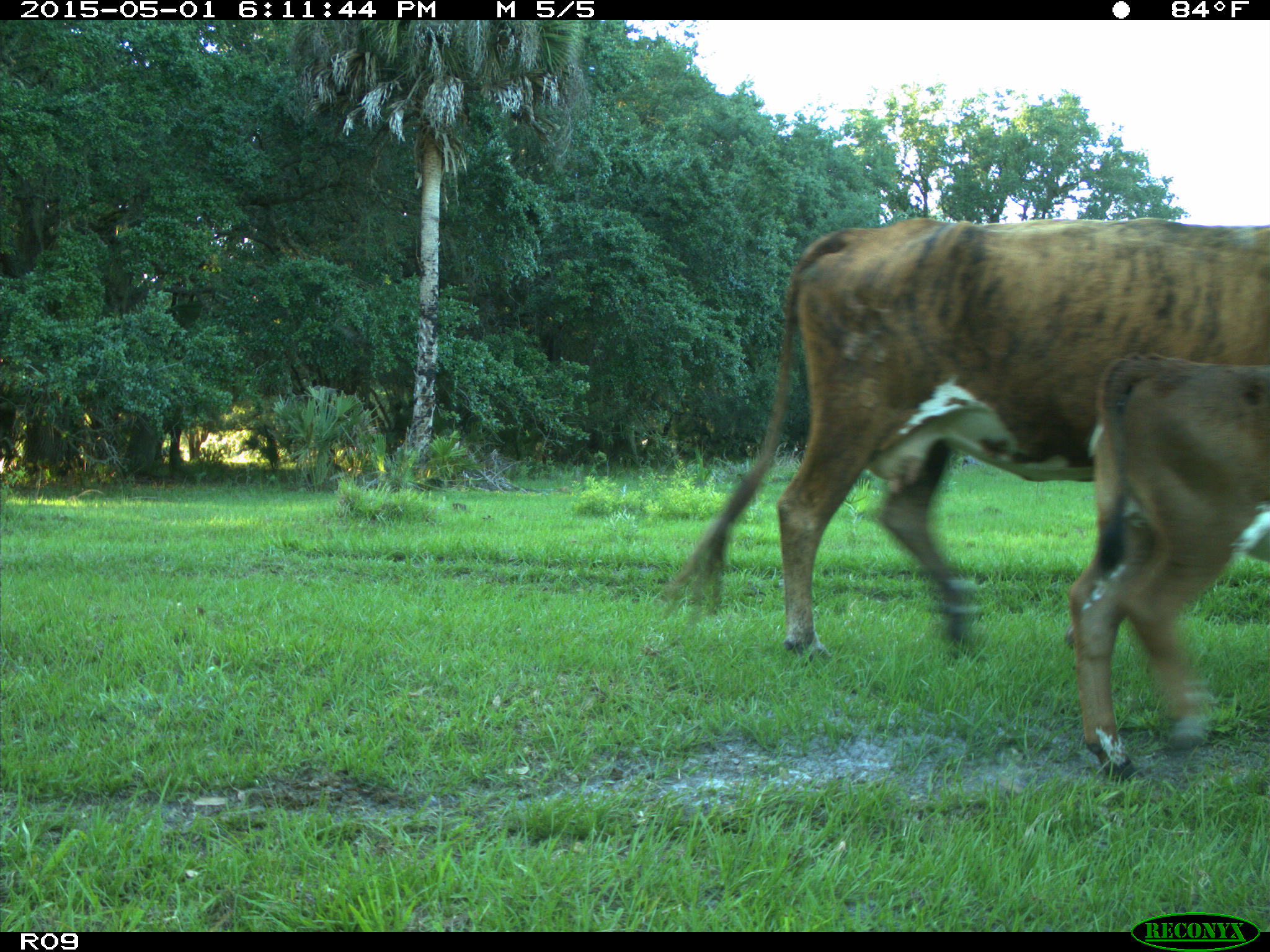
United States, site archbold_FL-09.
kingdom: Animalia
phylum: Chordata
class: Mammalia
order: Artiodactyla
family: Bovidae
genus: Bos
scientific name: Bos taurus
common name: domestic cow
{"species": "Bos taurus (domestic cow)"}